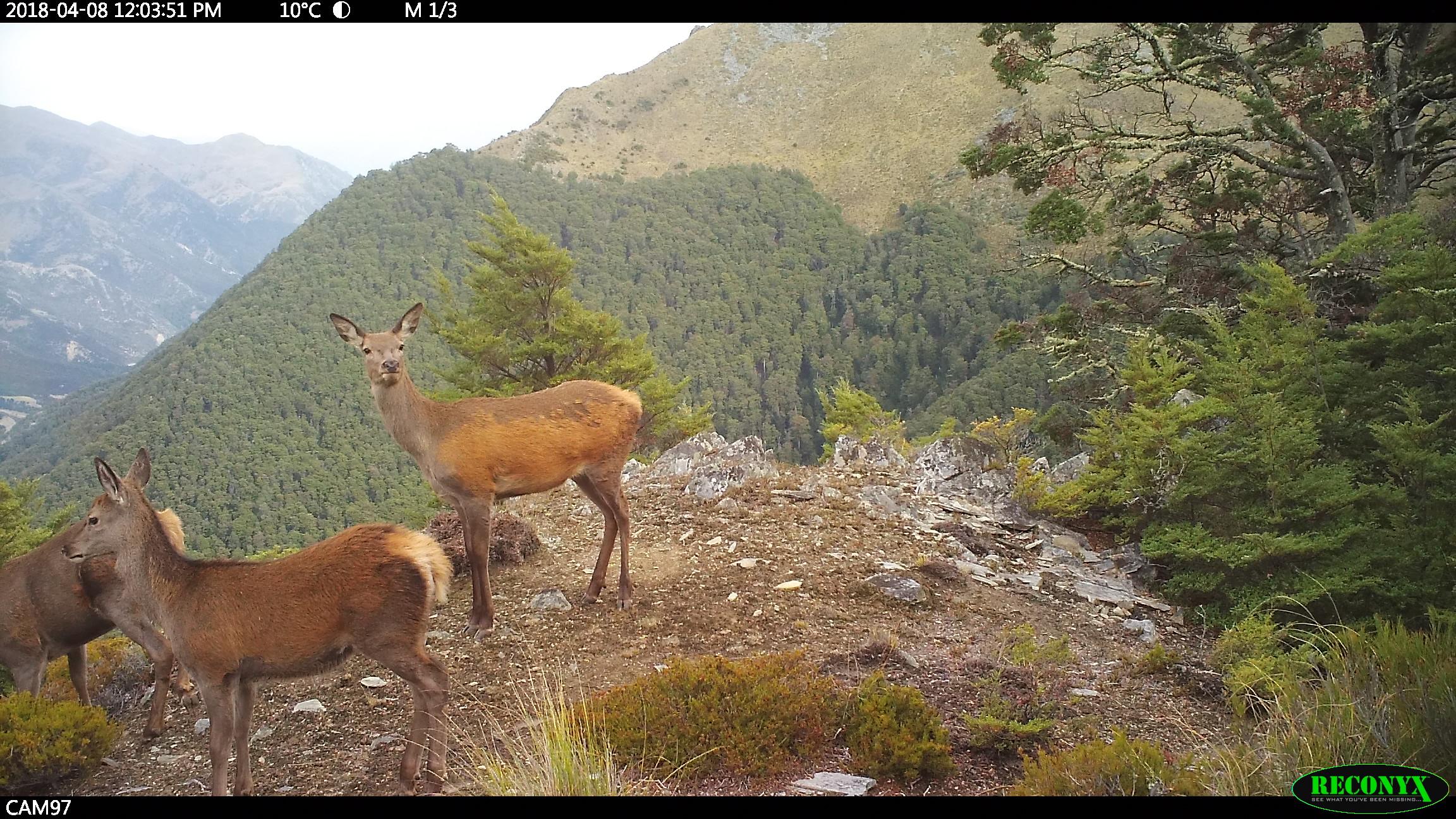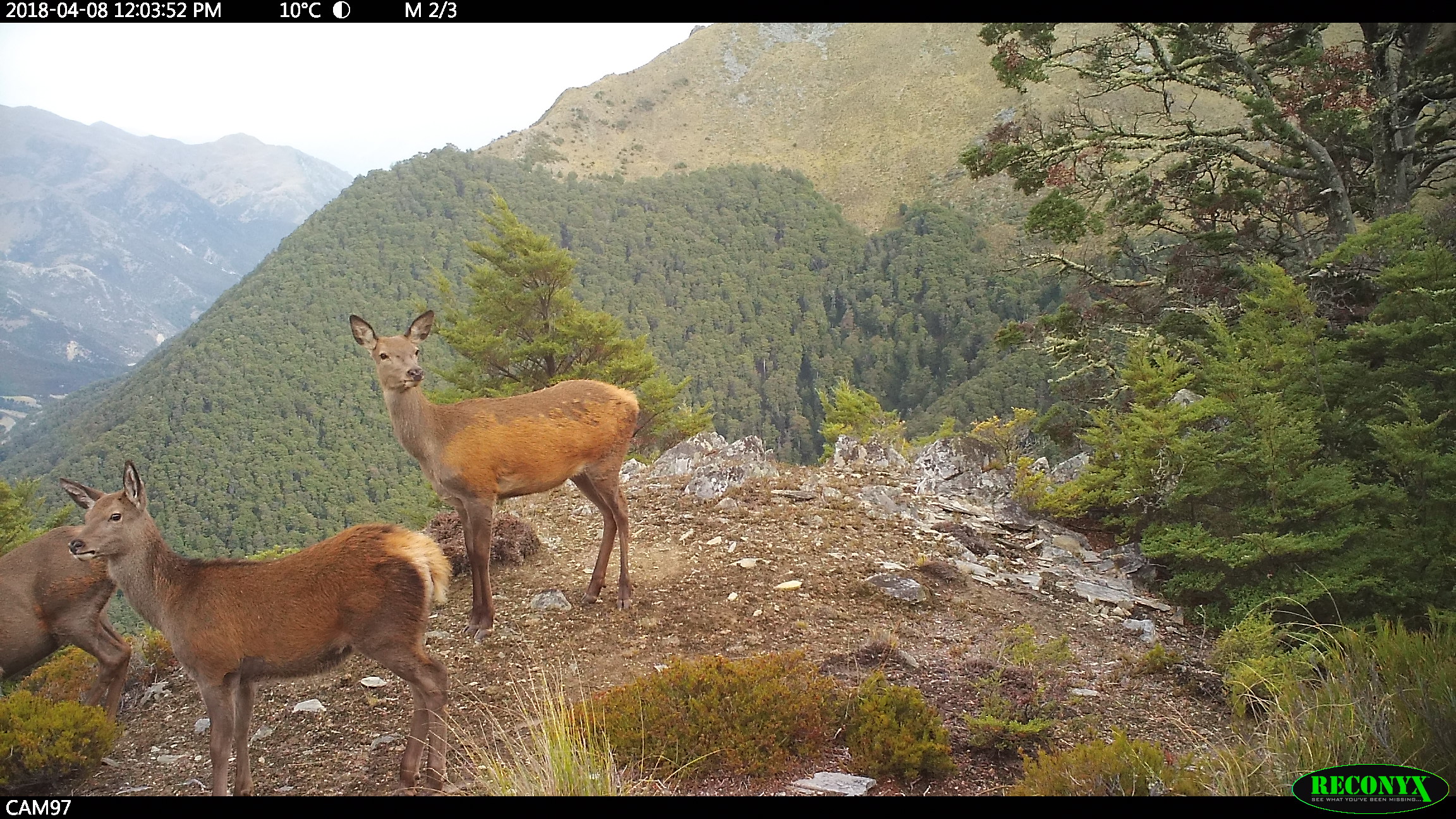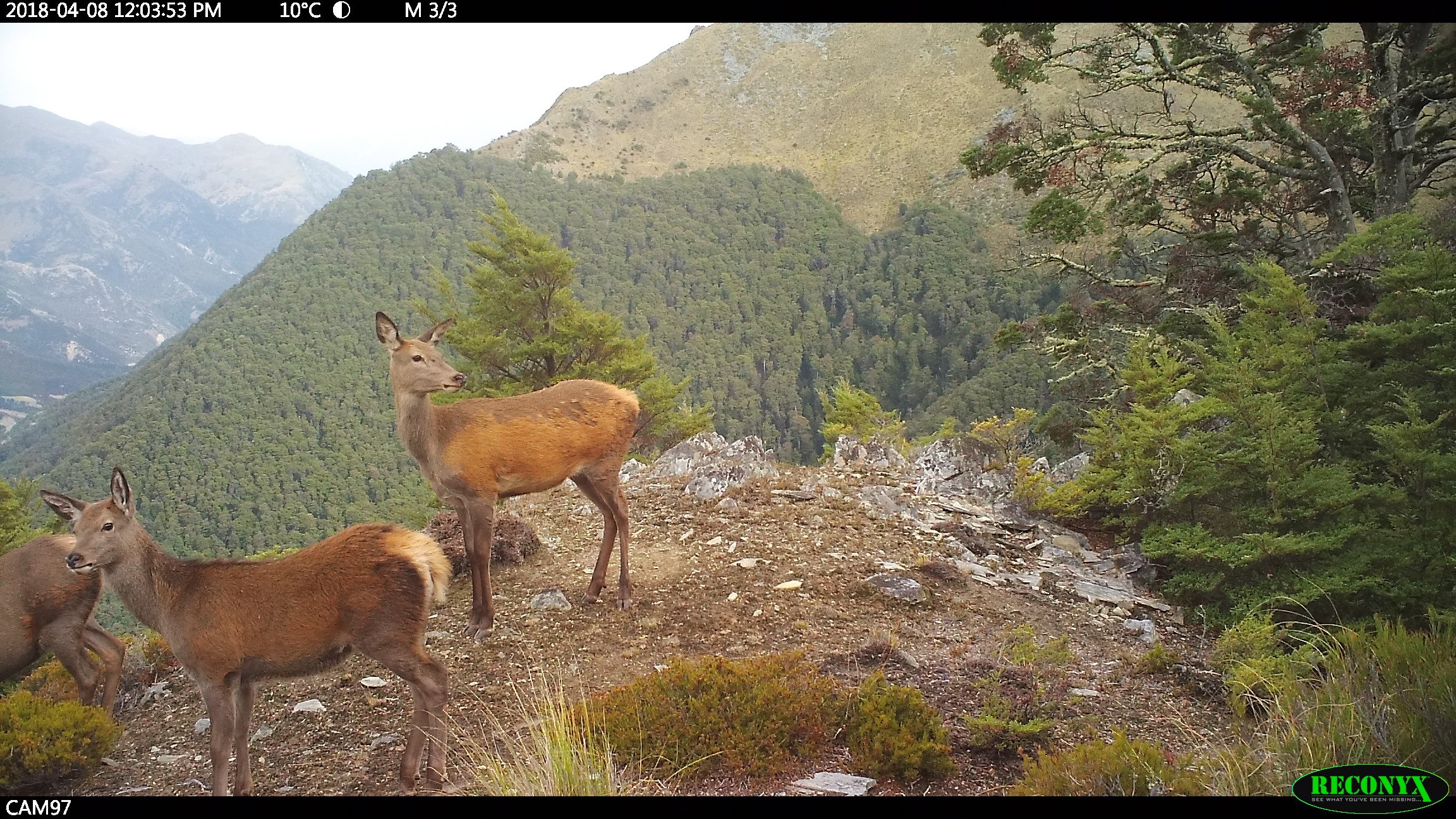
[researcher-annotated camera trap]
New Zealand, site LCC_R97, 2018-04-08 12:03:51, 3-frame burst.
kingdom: Animalia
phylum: Chordata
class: Mammalia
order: Artiodactyla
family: Cervidae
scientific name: Cervidae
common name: deer